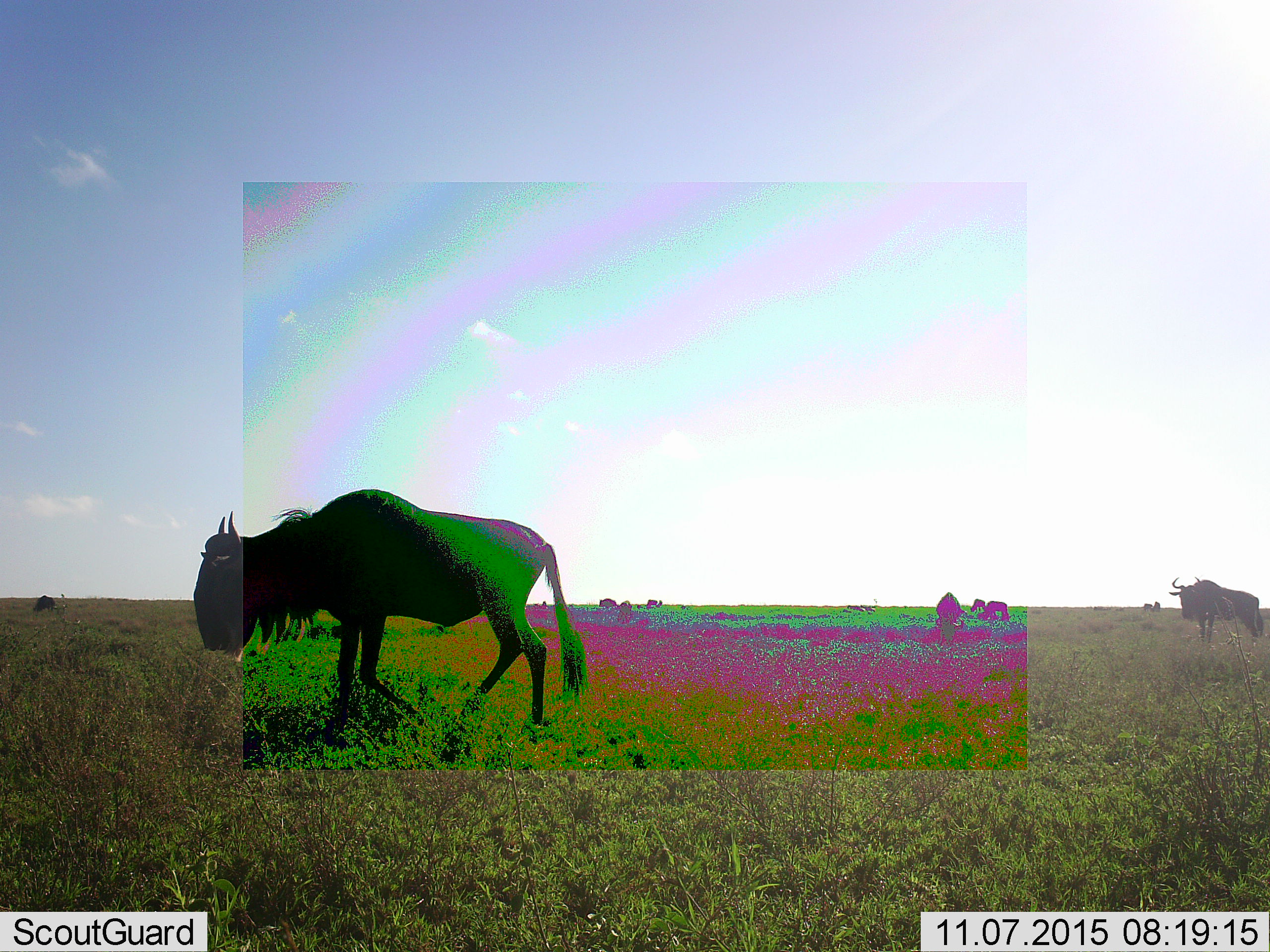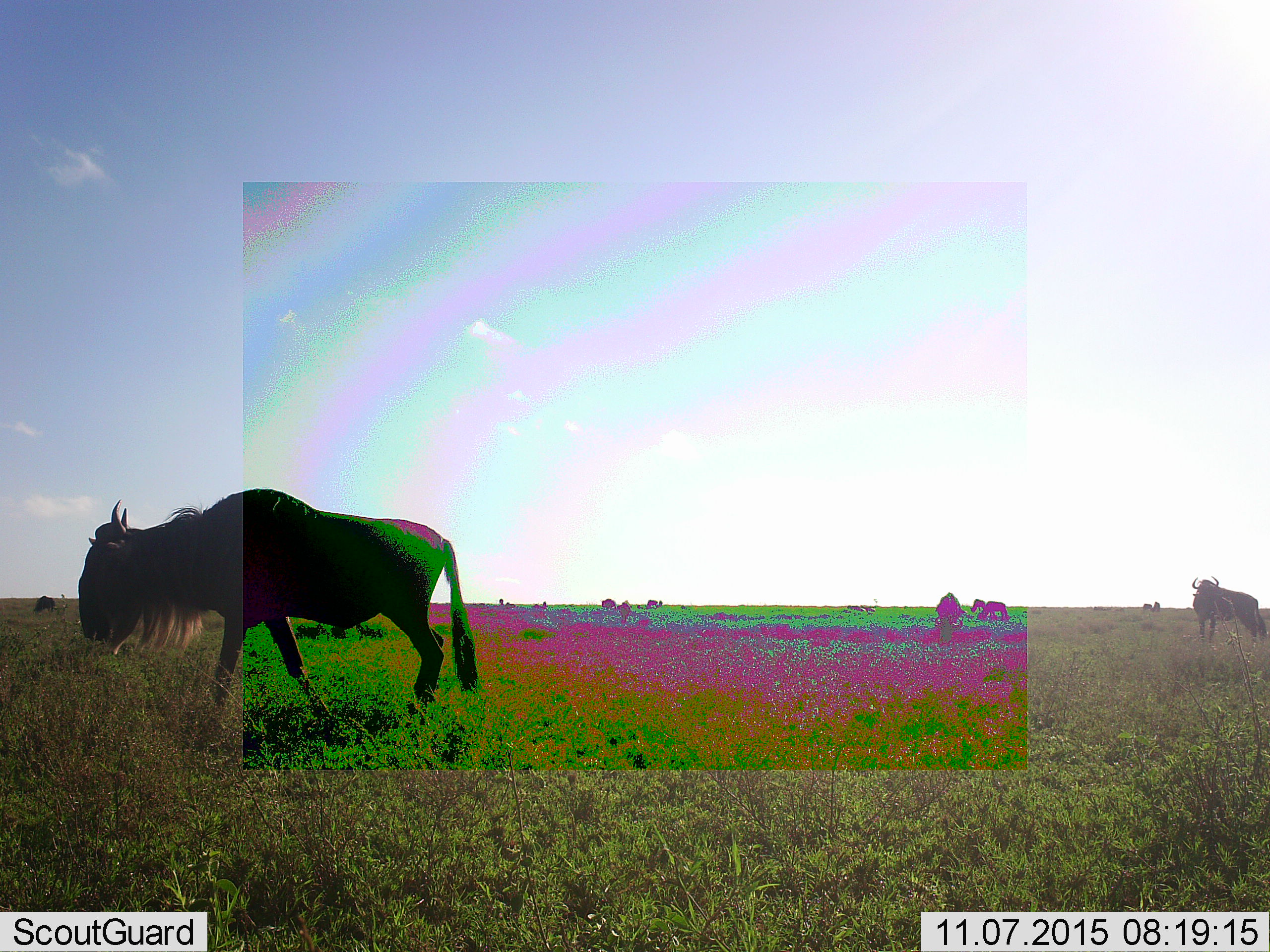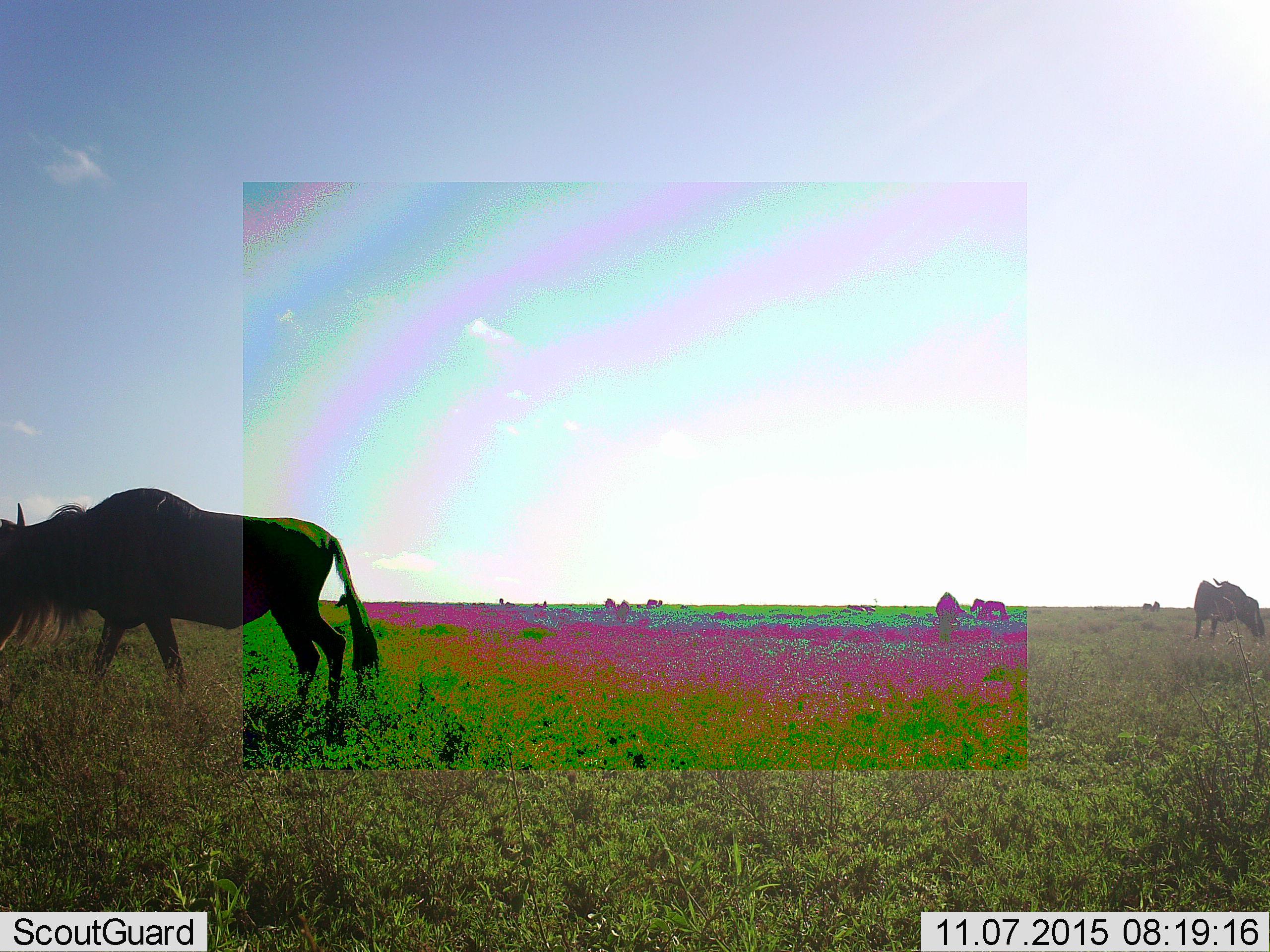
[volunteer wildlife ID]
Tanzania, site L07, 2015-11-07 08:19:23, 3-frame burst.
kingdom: Animalia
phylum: Chordata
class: Mammalia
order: Artiodactyla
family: Bovidae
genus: Connochaetes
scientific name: Connochaetes taurinus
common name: blue wildebeest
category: wildebeest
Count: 11-50.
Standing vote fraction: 86%.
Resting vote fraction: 0%.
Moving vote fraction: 86%.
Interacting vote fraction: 0%.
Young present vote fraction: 0%.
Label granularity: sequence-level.